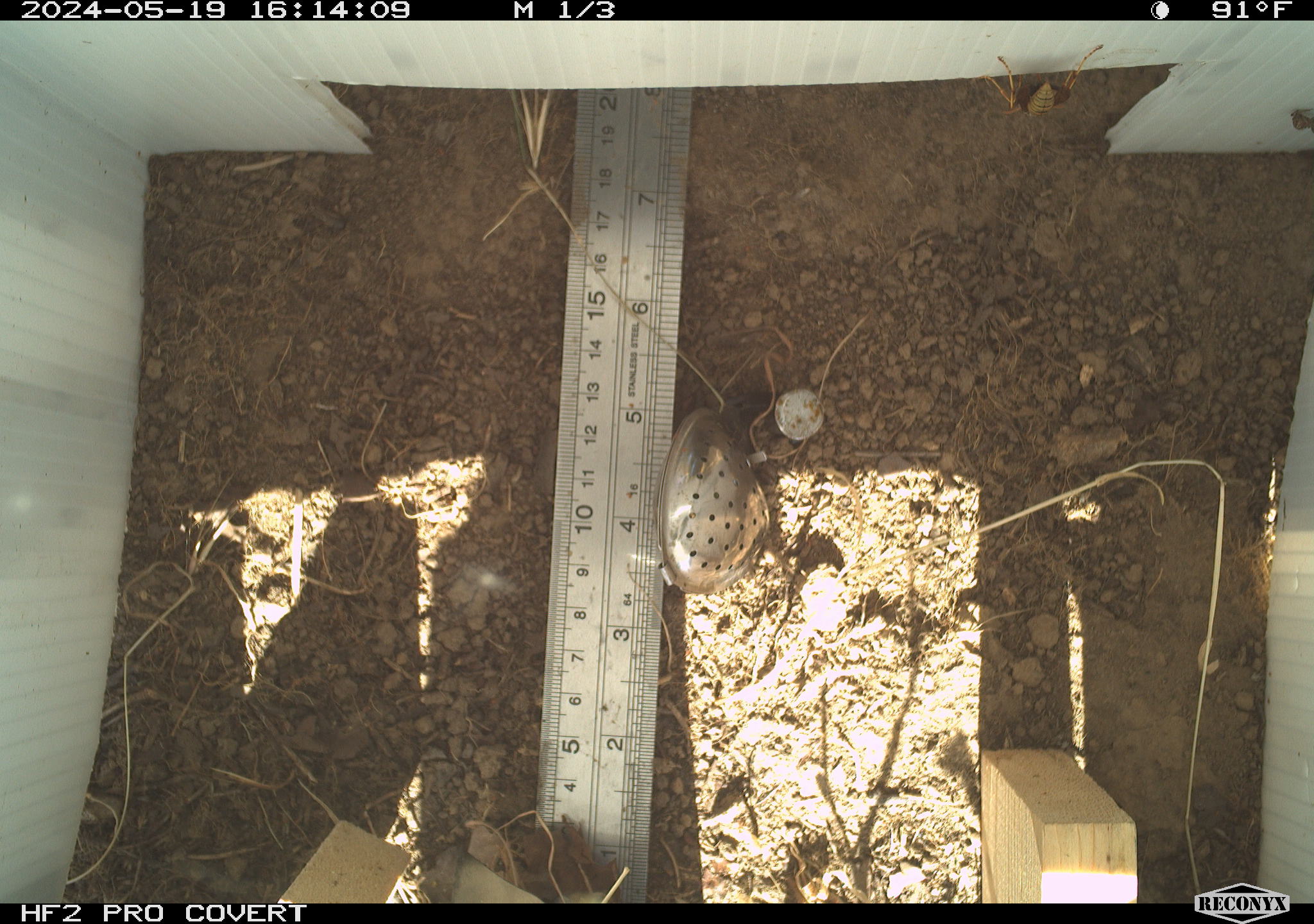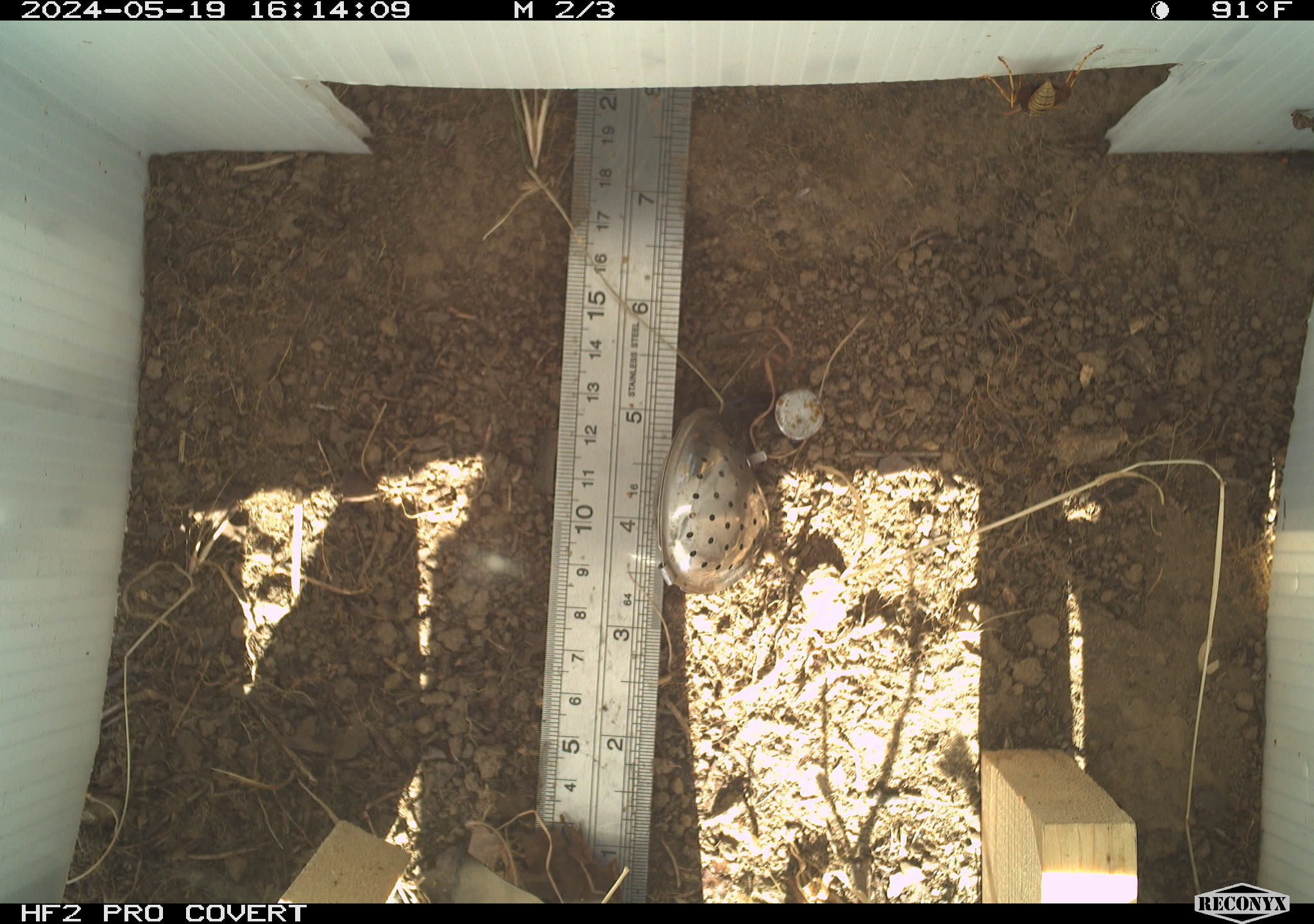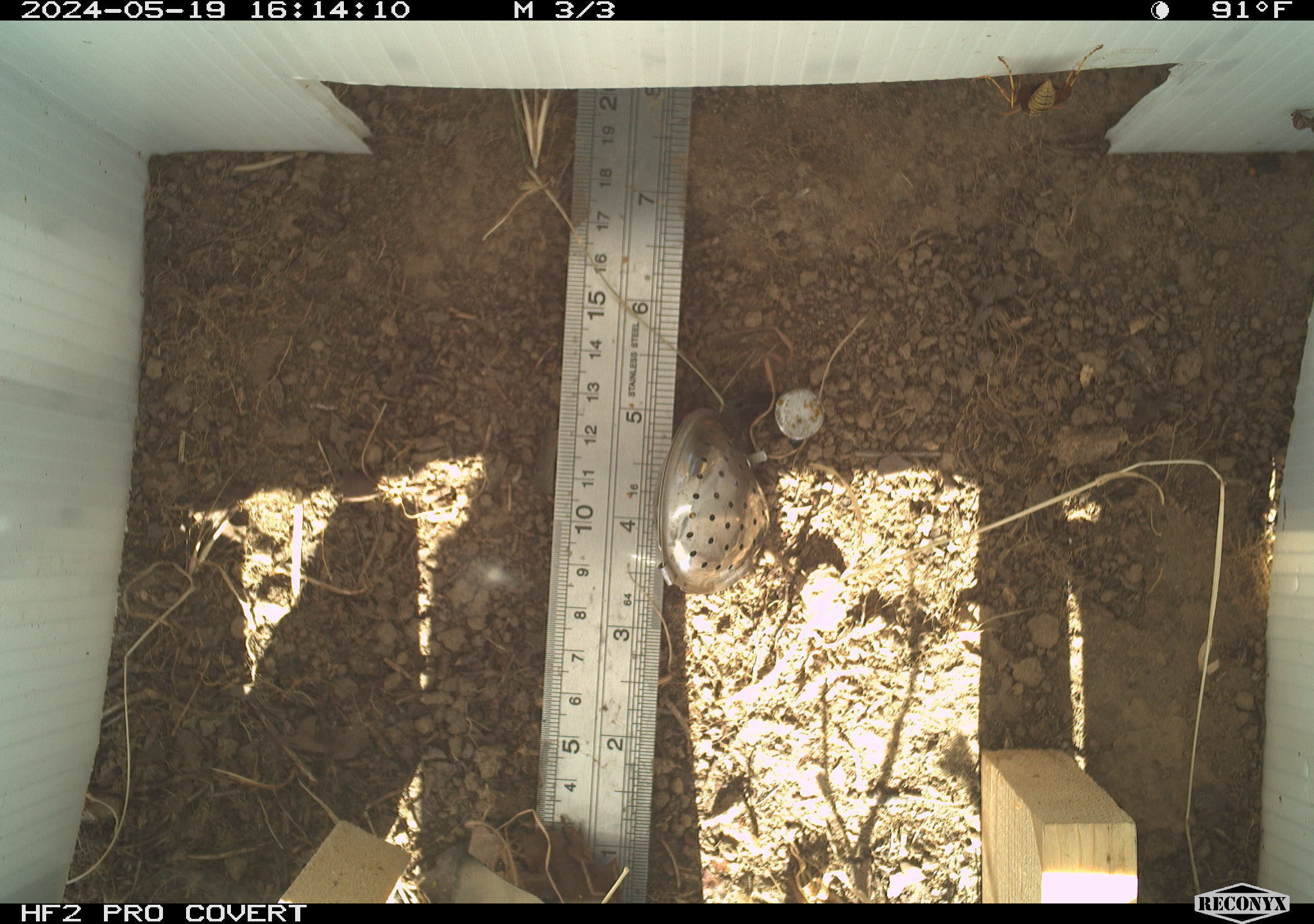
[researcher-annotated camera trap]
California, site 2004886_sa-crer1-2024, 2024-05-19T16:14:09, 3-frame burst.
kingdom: Animalia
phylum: Arthropoda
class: Insecta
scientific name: Insecta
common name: insect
Insect (Insecta).